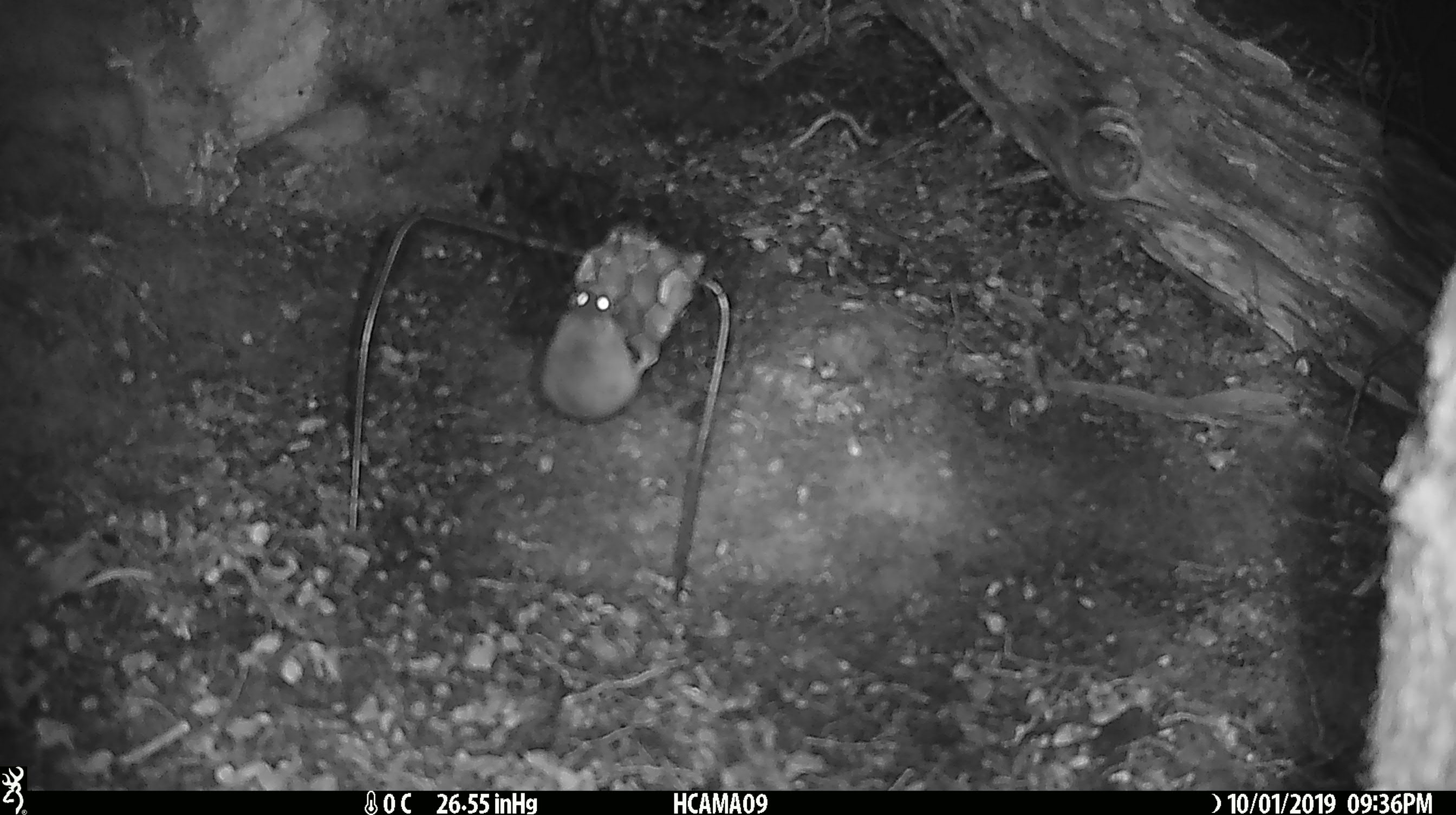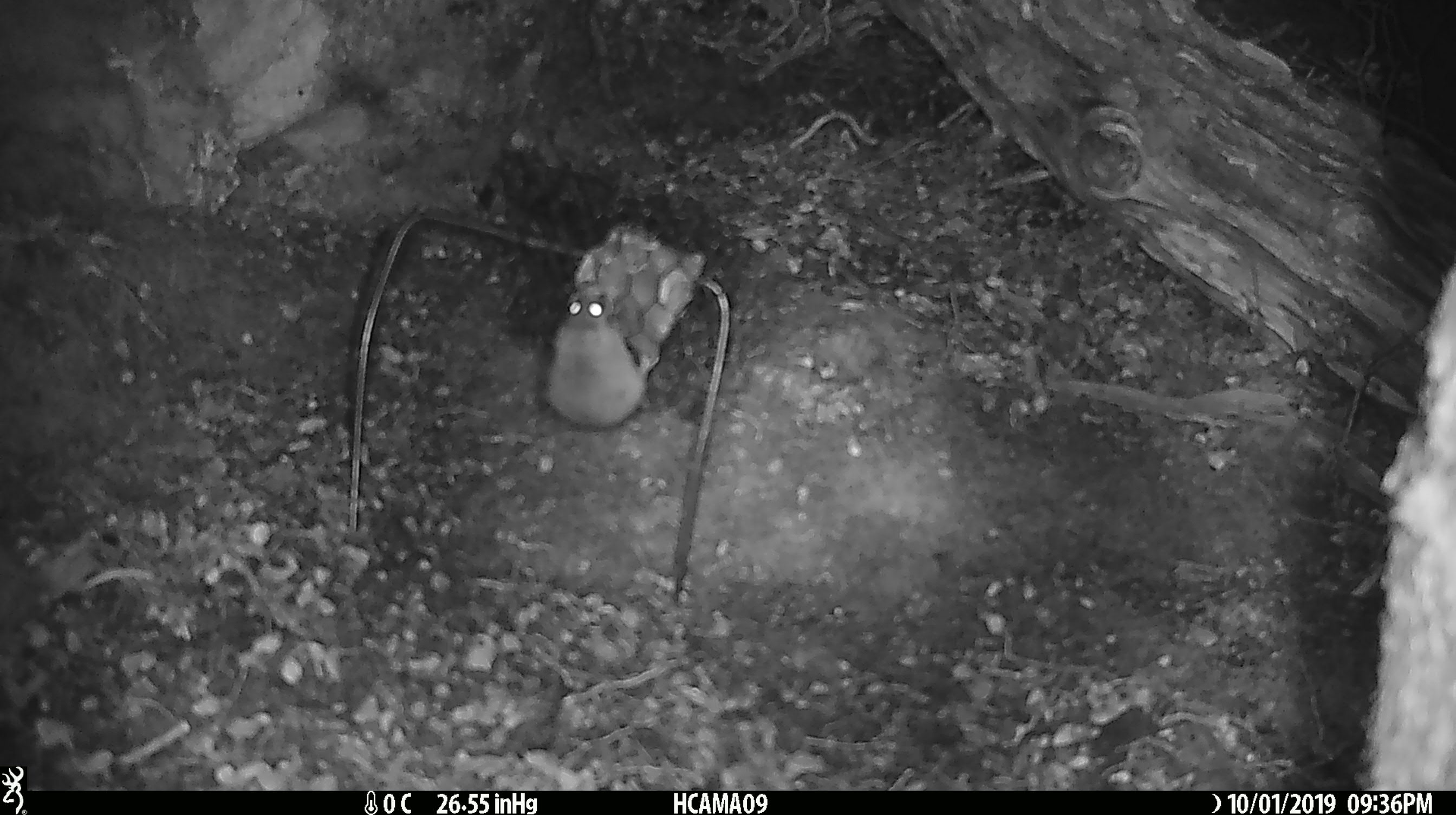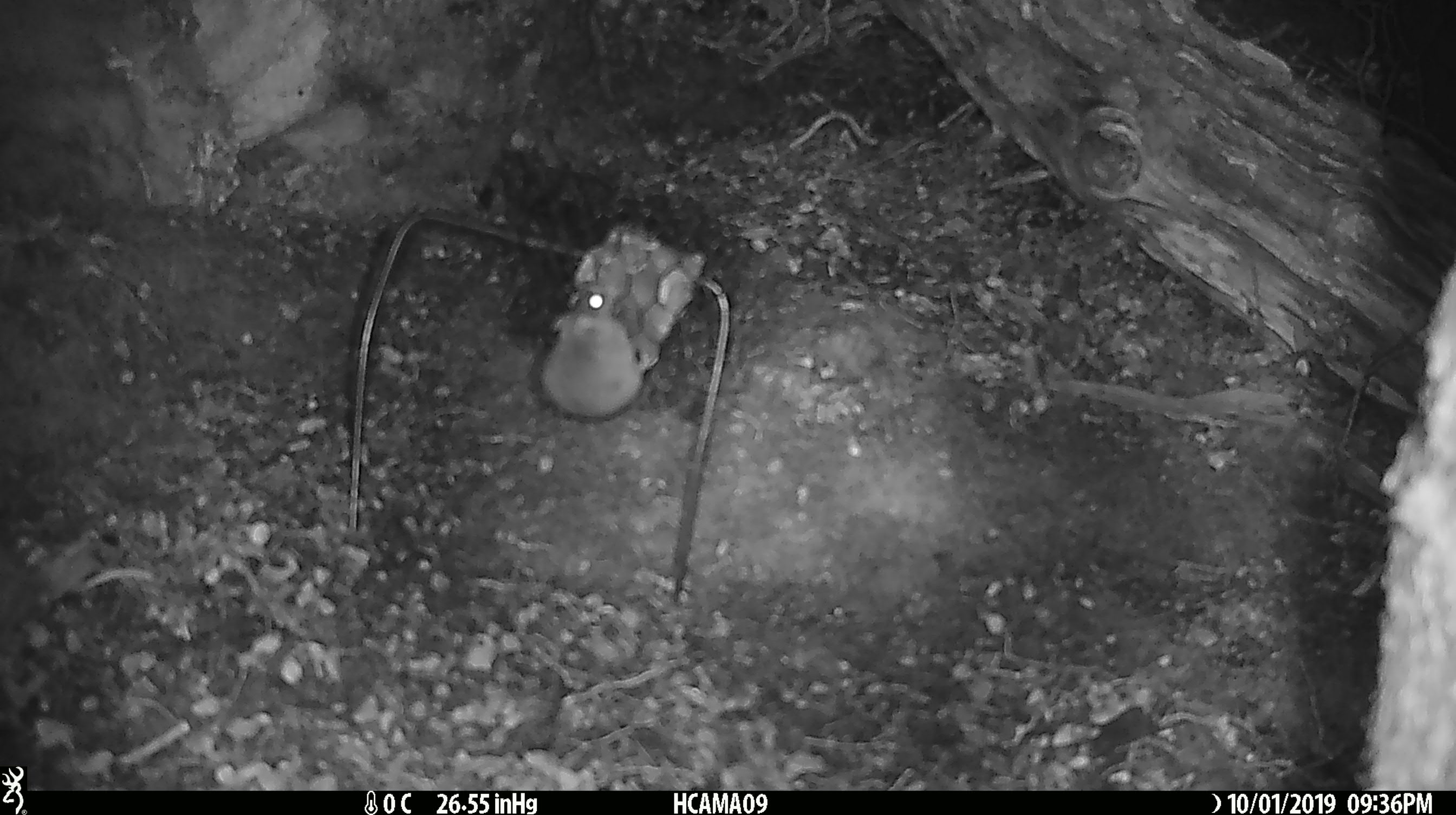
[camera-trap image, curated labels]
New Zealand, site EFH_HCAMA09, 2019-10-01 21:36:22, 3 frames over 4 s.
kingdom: Animalia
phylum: Chordata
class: Mammalia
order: Rodentia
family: Muridae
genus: Mus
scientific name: Mus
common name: mouse